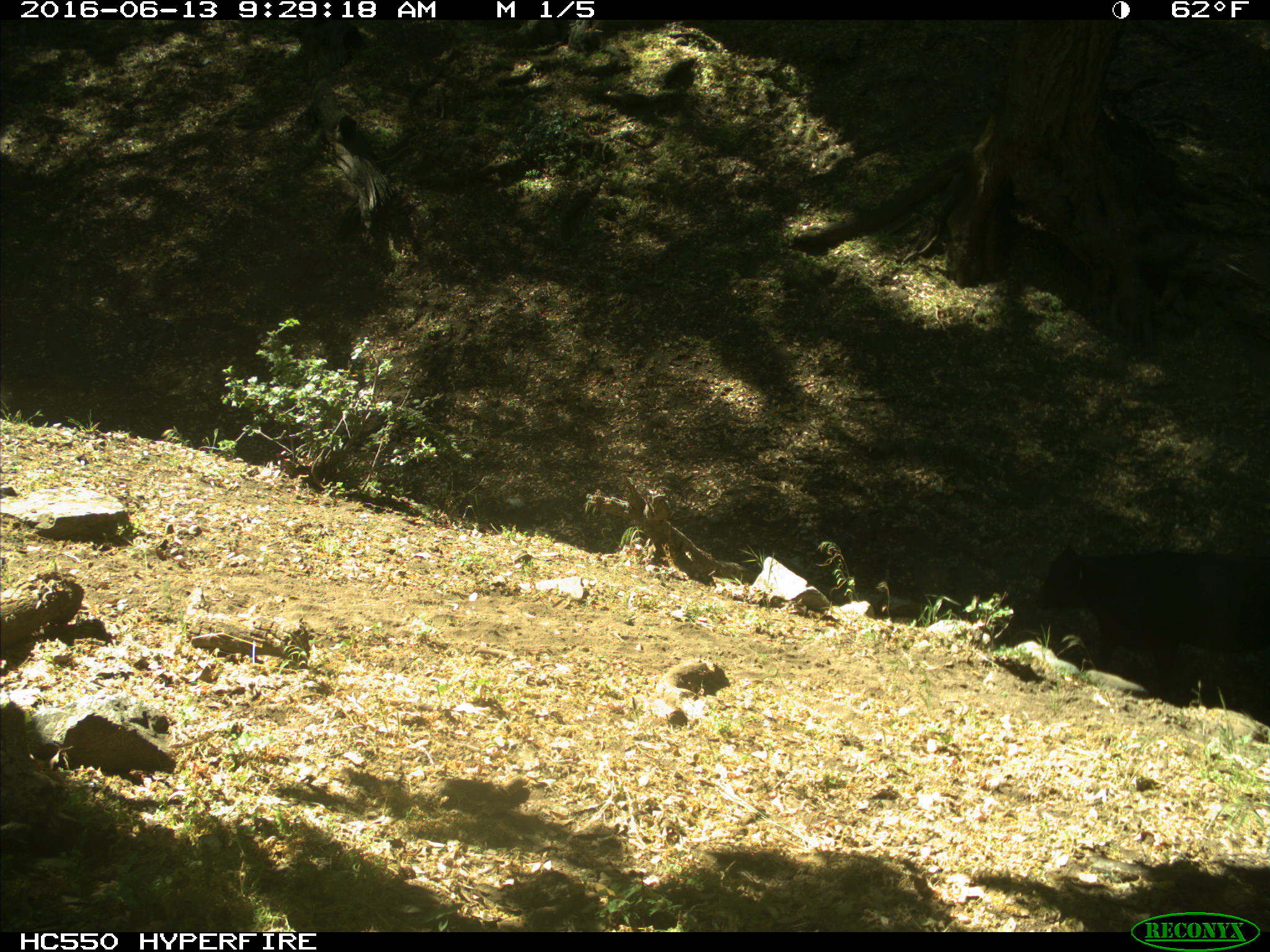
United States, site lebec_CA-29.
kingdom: Animalia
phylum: Chordata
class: Mammalia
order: Artiodactyla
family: Bovidae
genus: Bos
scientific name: Bos taurus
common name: domestic cow